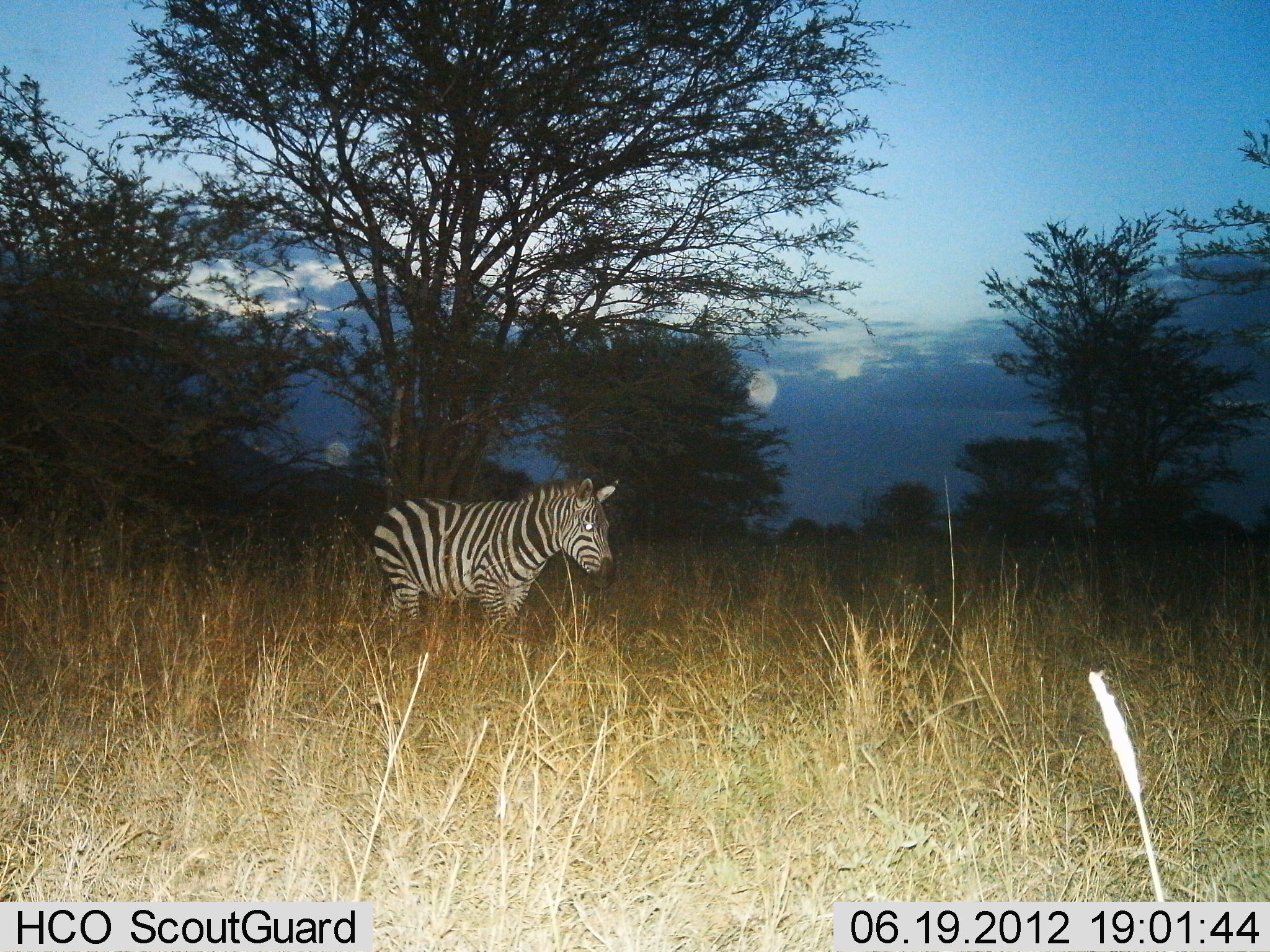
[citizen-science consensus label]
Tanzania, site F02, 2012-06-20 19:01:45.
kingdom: Animalia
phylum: Chordata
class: Mammalia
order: Perissodactyla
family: Equidae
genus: Equus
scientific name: Equus quagga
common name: plains zebra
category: zebra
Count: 1.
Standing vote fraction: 70%.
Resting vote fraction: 0%.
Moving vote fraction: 30%.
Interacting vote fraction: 0%.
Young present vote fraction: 0%.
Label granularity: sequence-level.